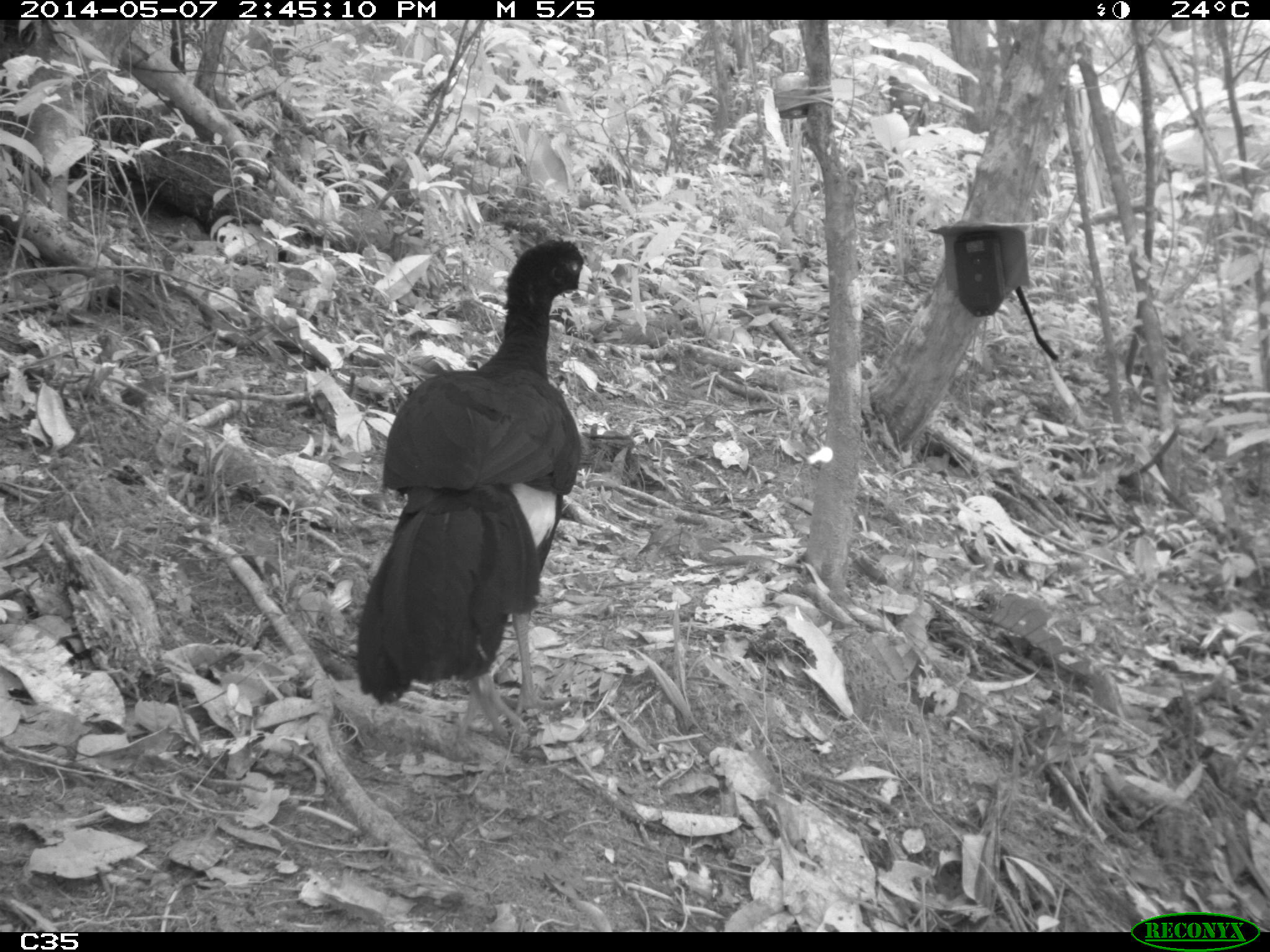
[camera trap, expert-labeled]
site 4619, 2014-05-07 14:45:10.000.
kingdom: Animalia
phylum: Chordata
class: Aves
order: Galliformes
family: Cracidae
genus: Crax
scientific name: Crax alector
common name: black curassow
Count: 1.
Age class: adult.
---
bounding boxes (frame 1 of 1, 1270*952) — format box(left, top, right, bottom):
crax alector: box(353, 232, 603, 756)